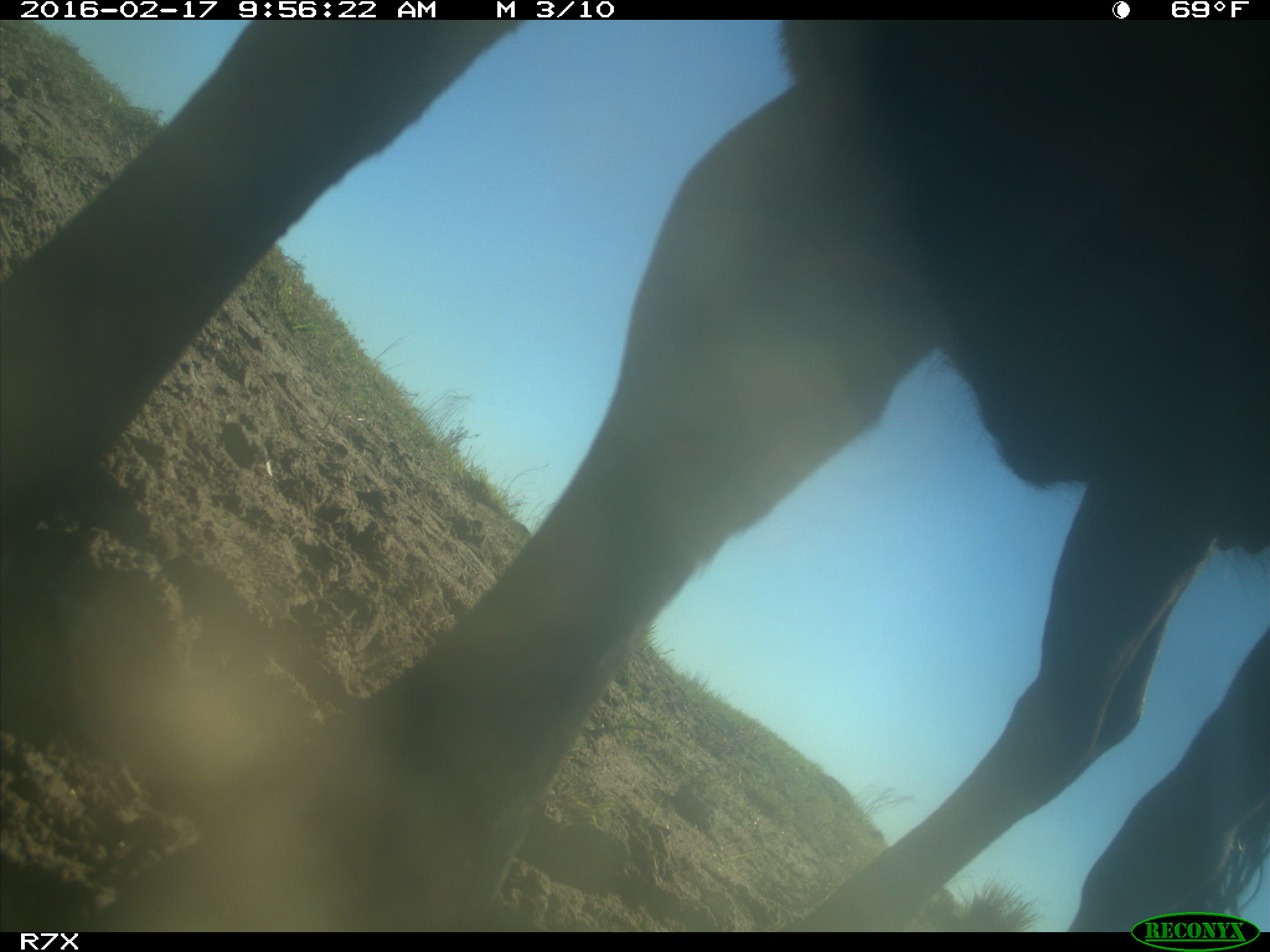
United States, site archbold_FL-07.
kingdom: Animalia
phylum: Chordata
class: Mammalia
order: Artiodactyla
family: Bovidae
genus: Bos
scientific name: Bos taurus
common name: domestic cow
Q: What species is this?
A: Bos taurus (domestic cow).